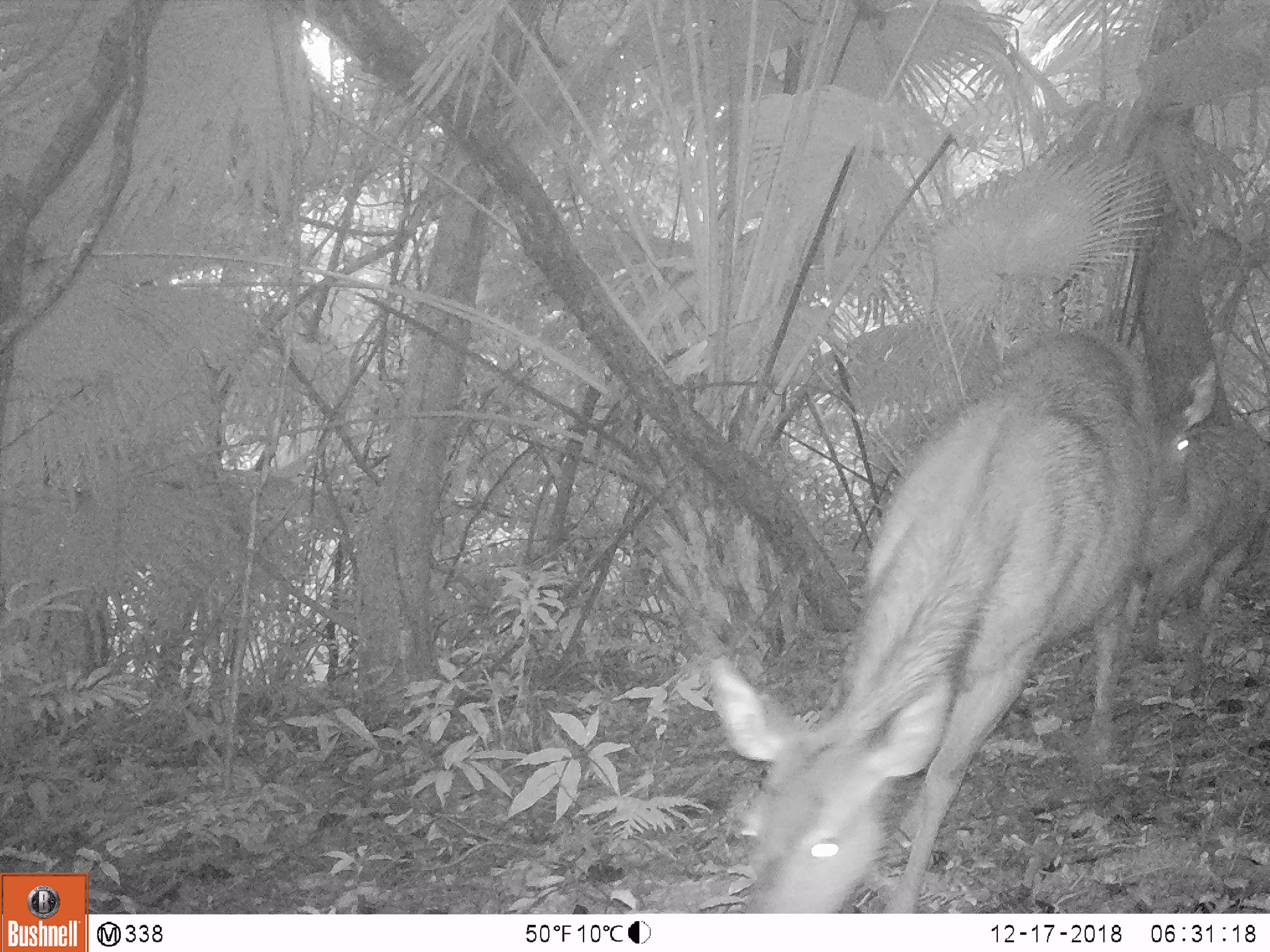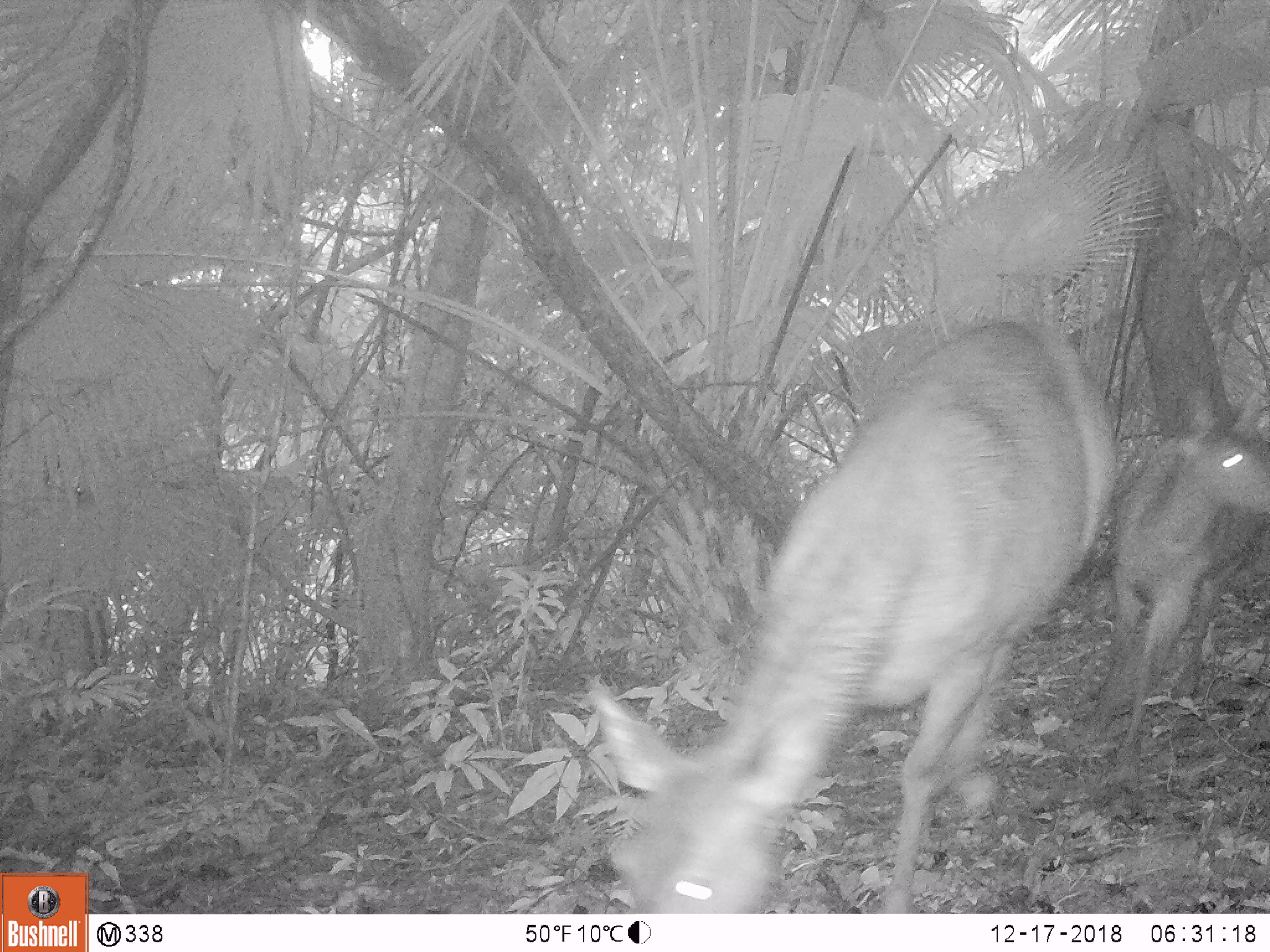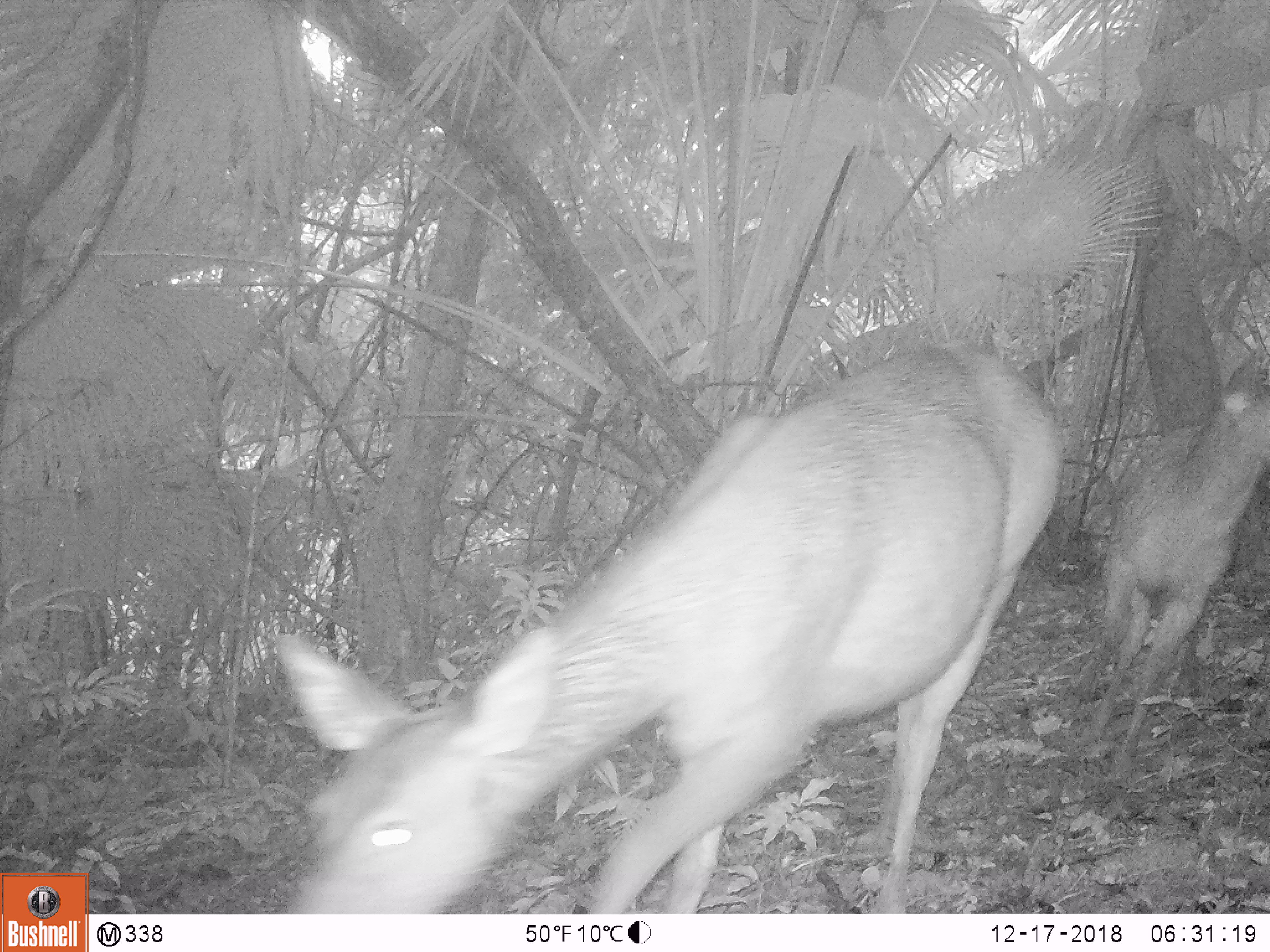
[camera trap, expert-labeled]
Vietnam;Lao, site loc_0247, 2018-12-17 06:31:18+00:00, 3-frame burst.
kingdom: Animalia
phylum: Chordata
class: Mammalia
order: Artiodactyla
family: Cervidae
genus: Rusa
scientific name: Rusa unicolor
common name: sambar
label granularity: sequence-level